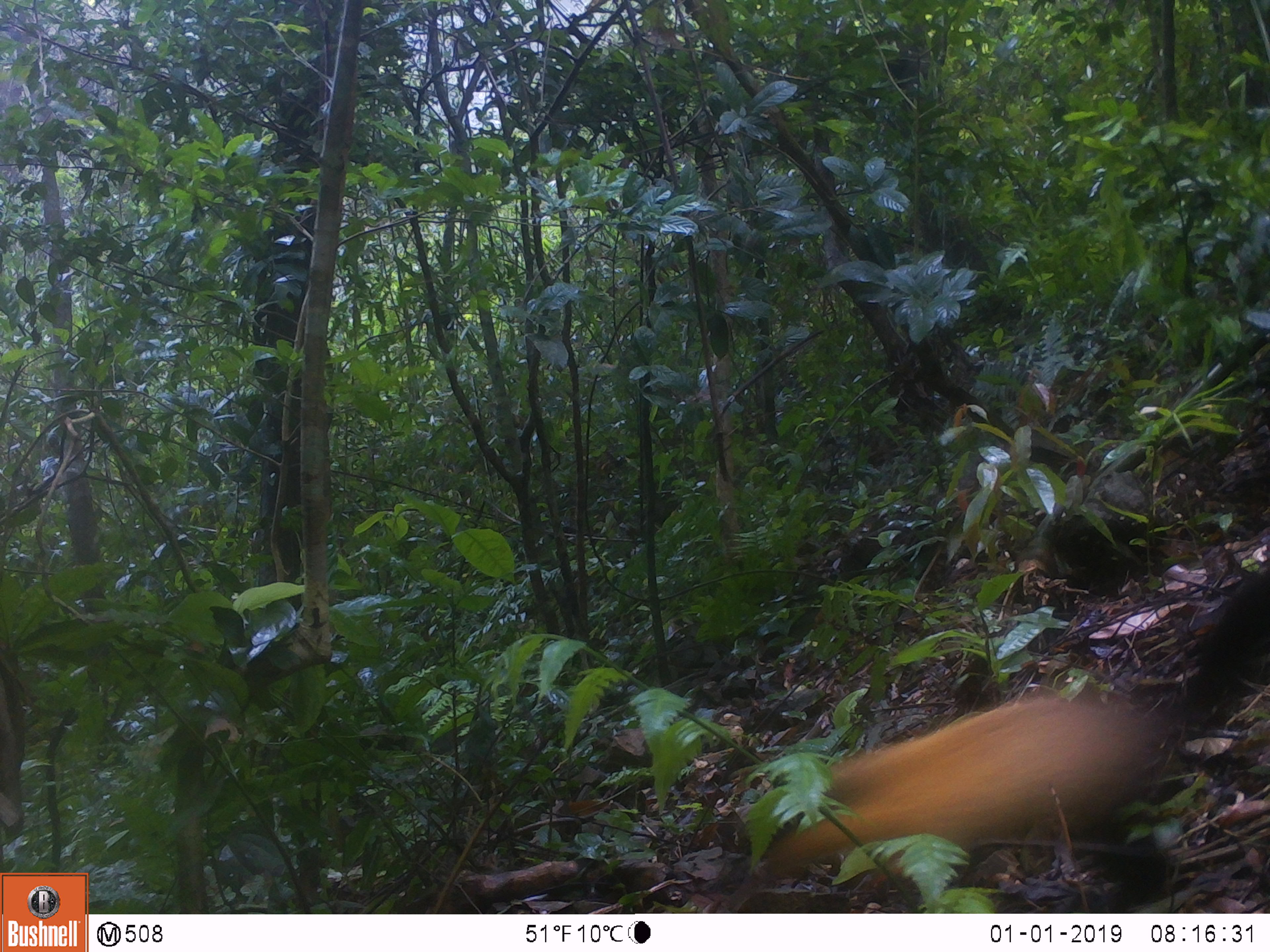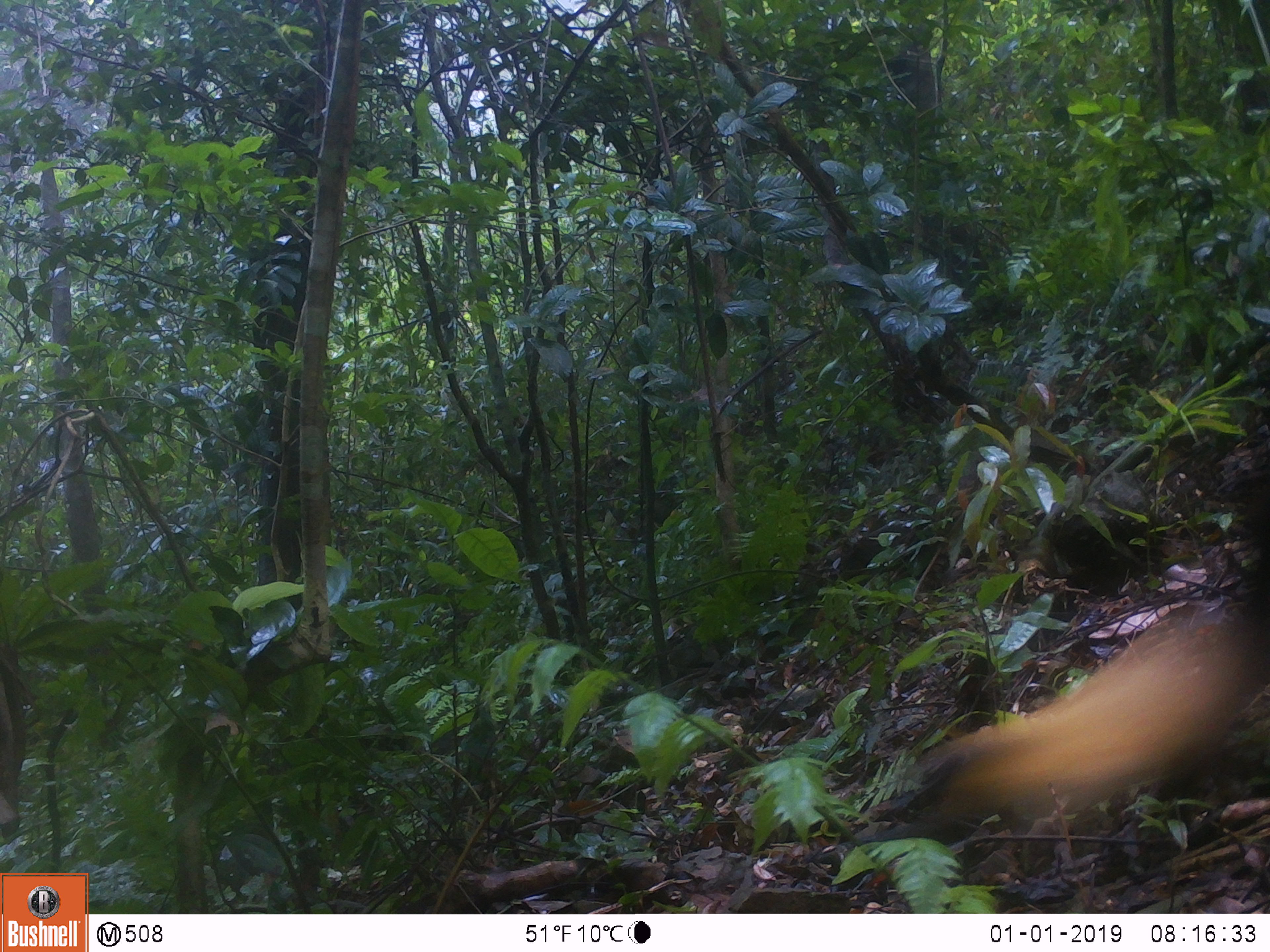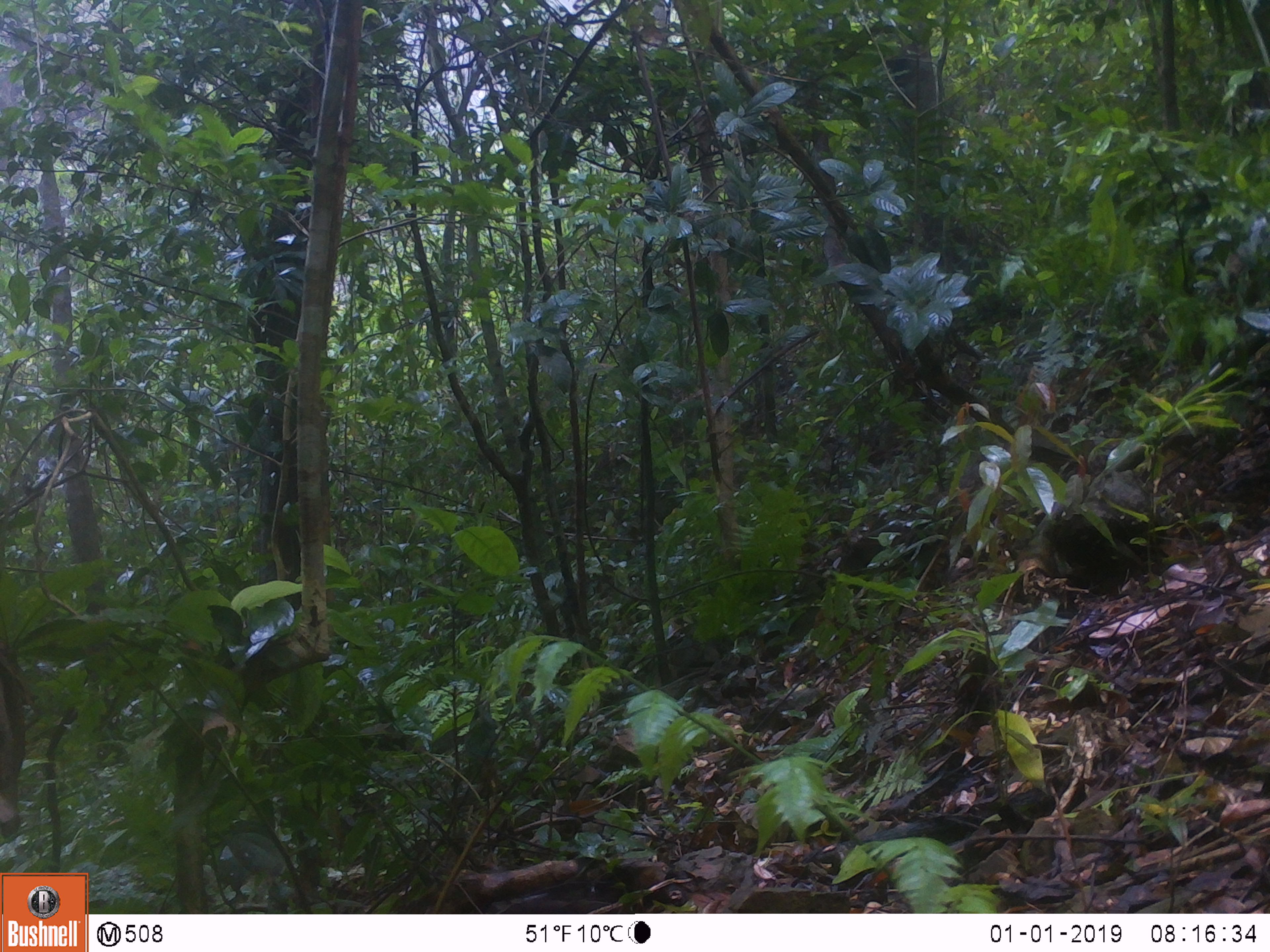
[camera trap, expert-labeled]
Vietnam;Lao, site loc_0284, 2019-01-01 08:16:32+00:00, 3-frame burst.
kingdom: Animalia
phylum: Chordata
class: Mammalia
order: Carnivora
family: Mustelidae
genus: Martes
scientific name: Martes flavigula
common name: yellow-throated marten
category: yellow throated marten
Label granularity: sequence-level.